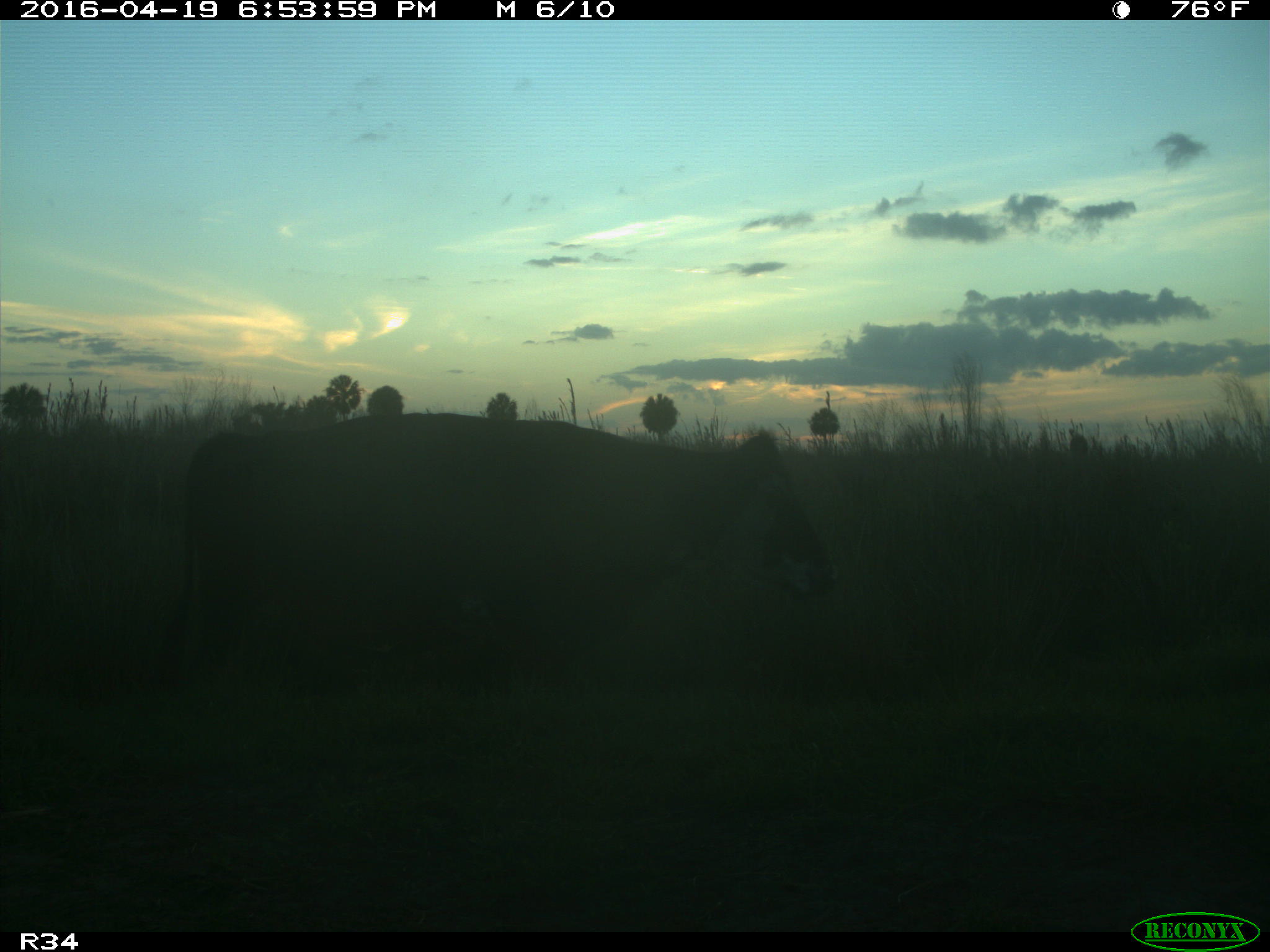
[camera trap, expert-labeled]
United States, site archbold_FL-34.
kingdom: Animalia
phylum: Chordata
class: Mammalia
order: Artiodactyla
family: Bovidae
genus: Bos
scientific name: Bos taurus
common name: domestic cow